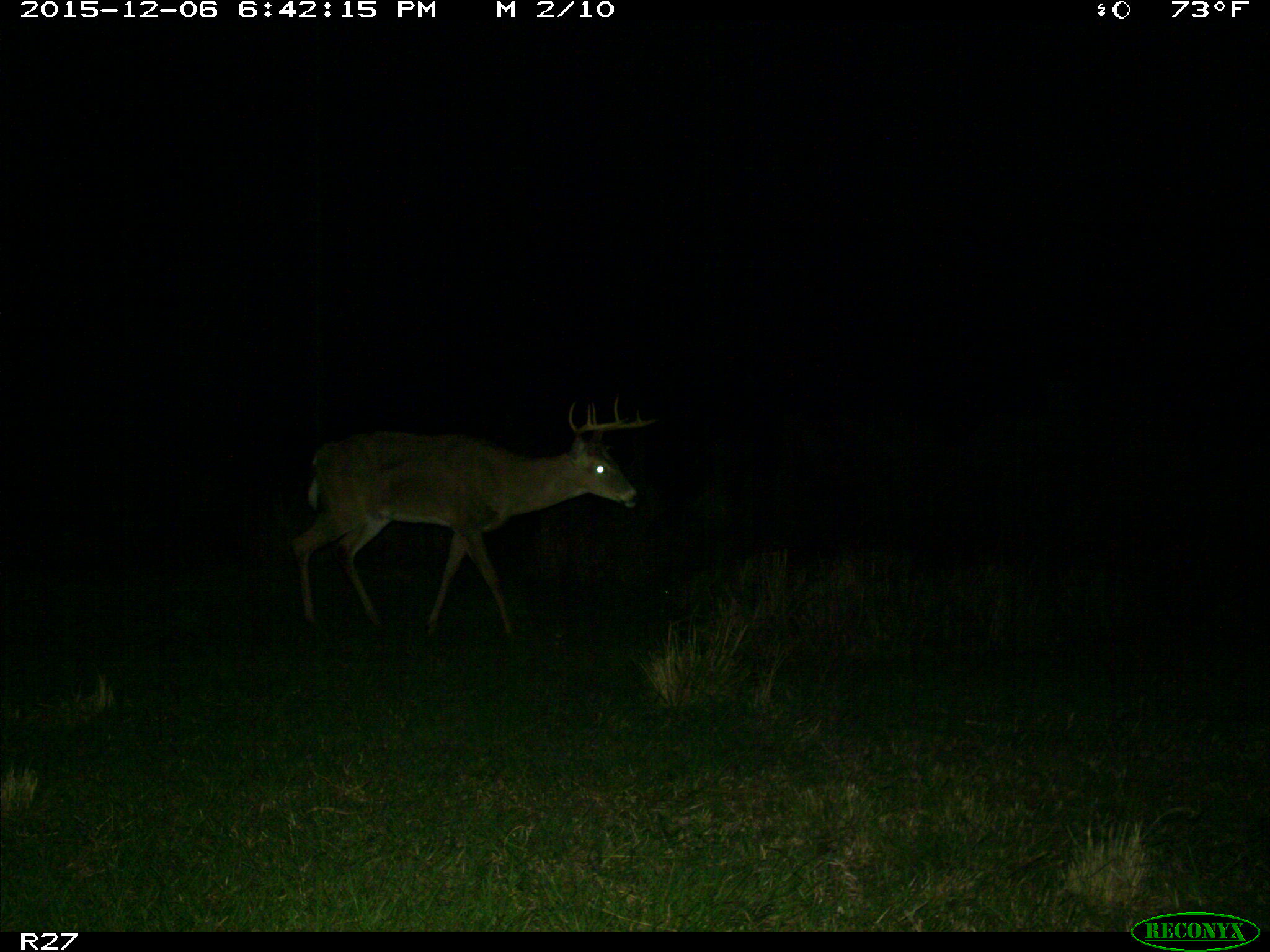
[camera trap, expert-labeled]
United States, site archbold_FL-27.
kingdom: Animalia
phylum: Chordata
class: Mammalia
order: Artiodactyla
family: Cervidae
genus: Odocoileus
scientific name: Odocoileus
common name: deer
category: unidentified deer